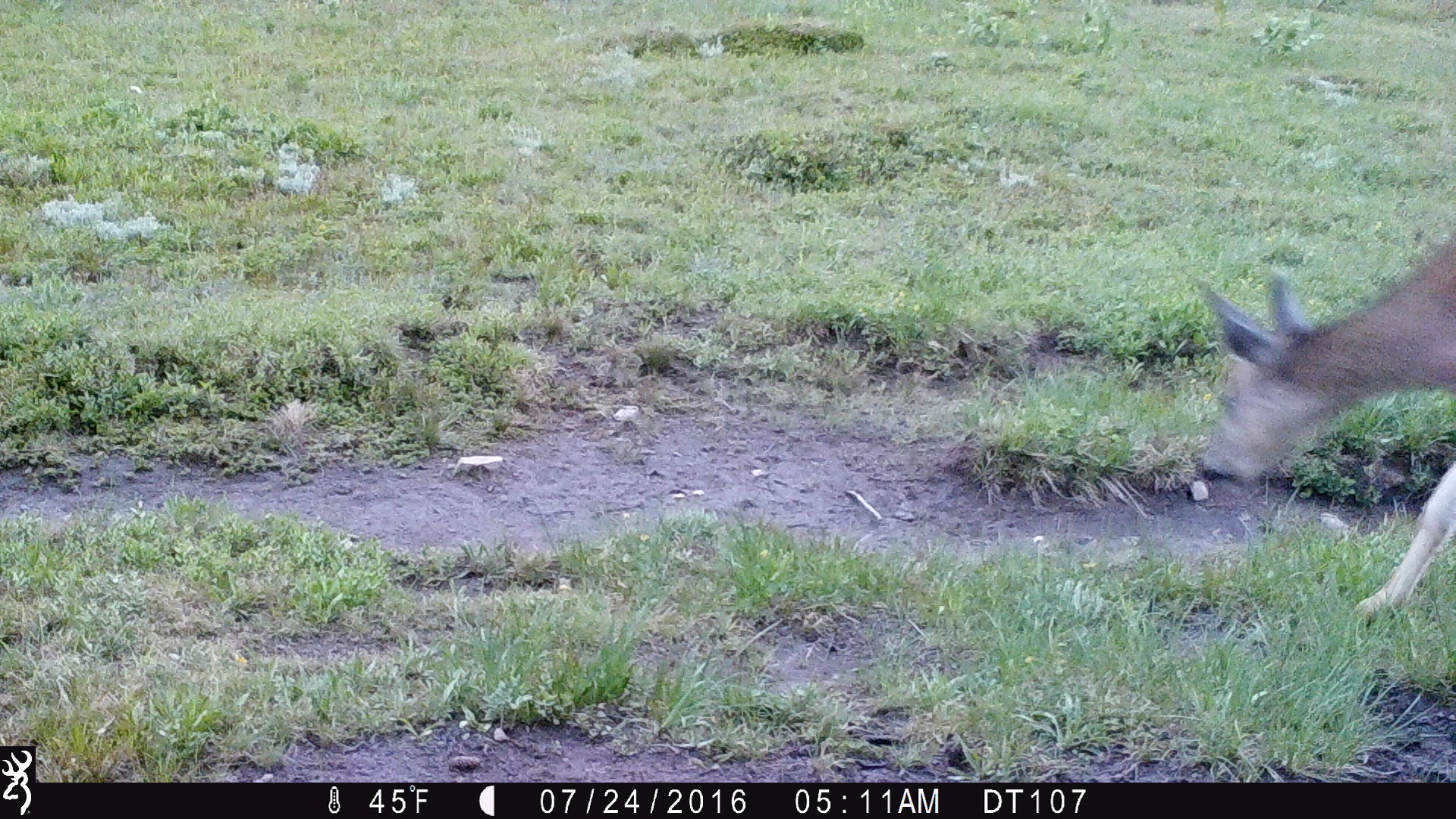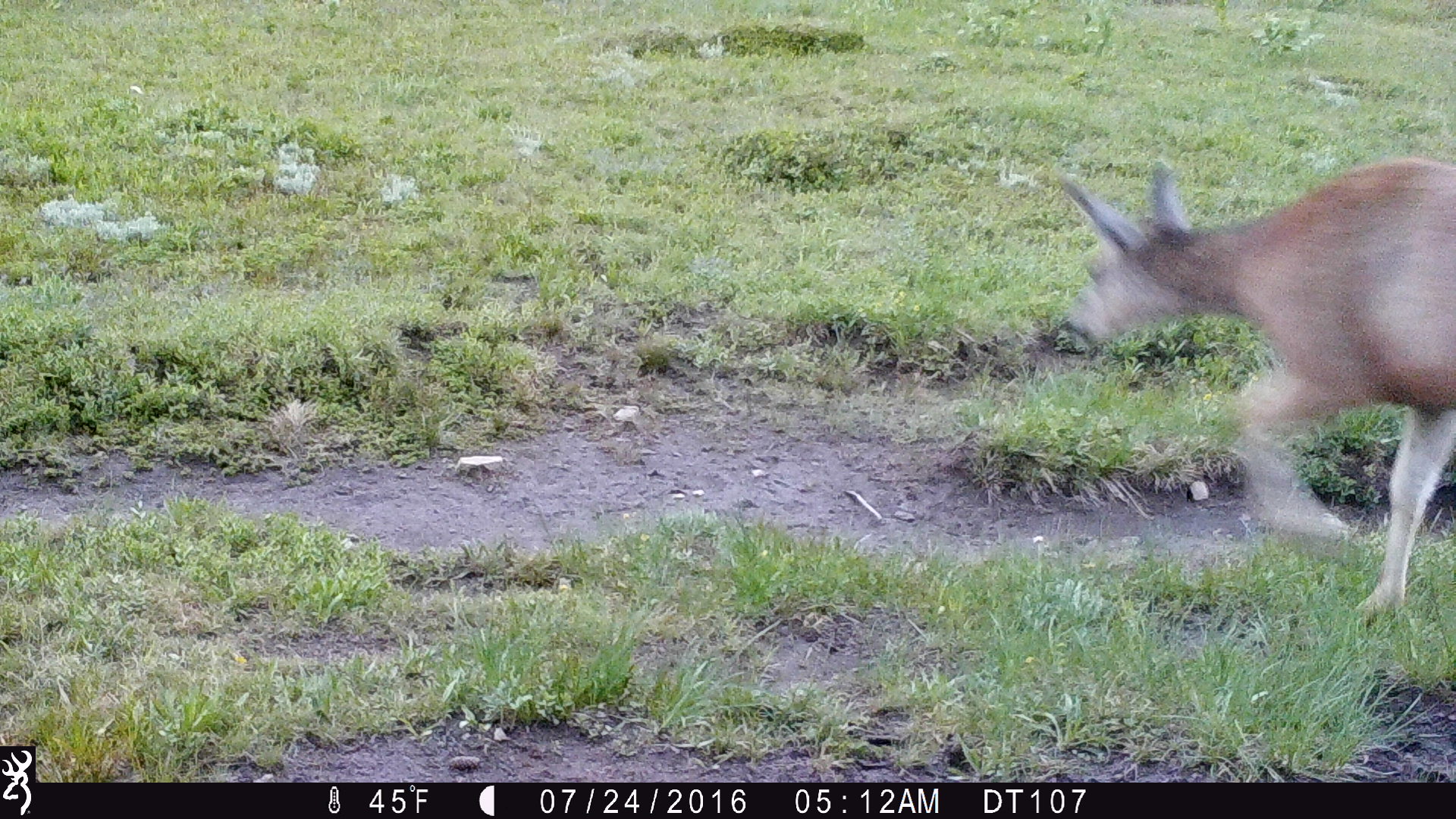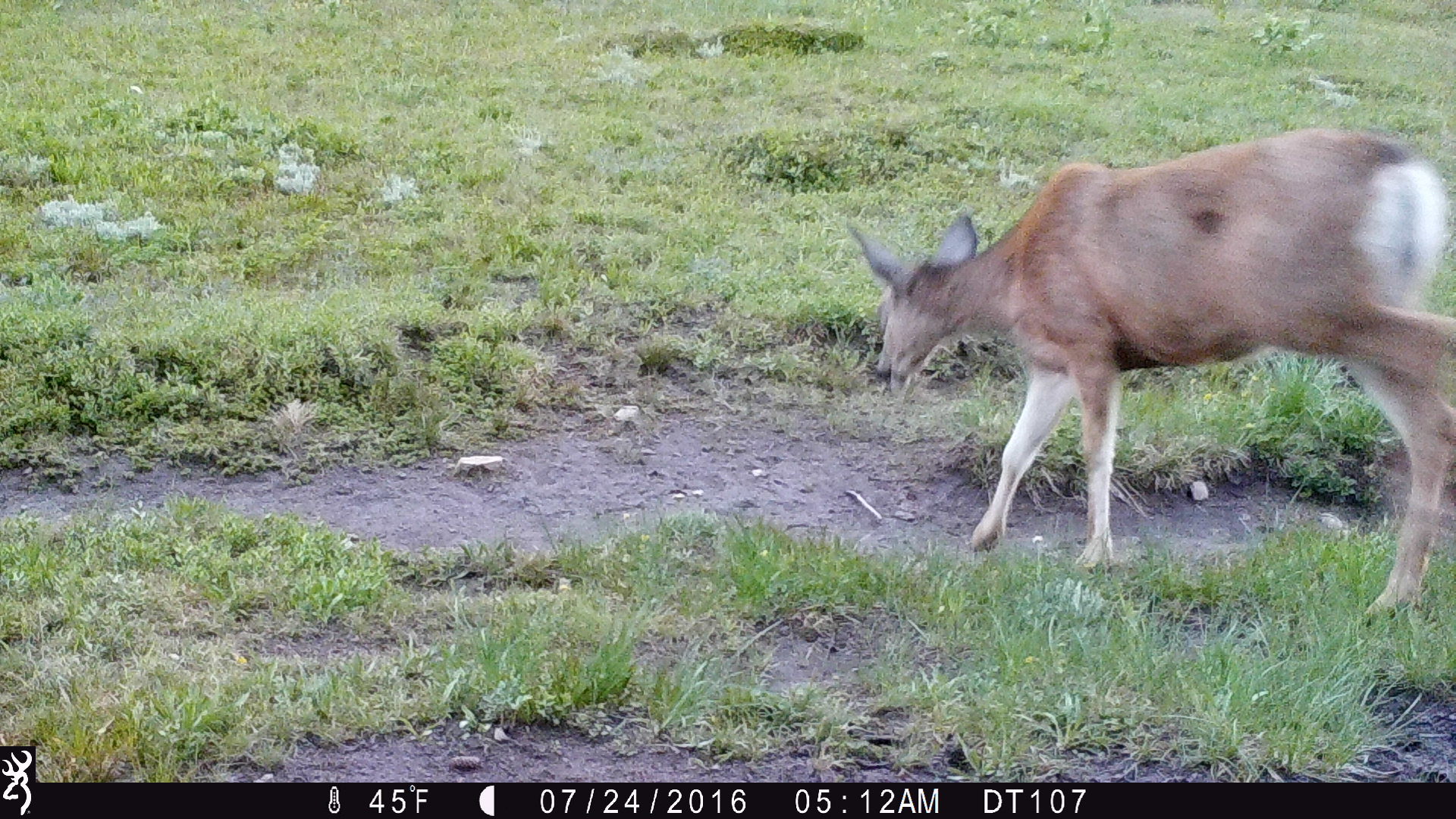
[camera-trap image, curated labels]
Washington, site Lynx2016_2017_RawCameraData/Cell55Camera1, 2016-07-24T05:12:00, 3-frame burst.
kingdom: Animalia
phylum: Chordata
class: Mammalia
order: Artiodactyla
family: Cervidae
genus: Odocoileus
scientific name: Odocoileus hemionus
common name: mule deer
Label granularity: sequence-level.